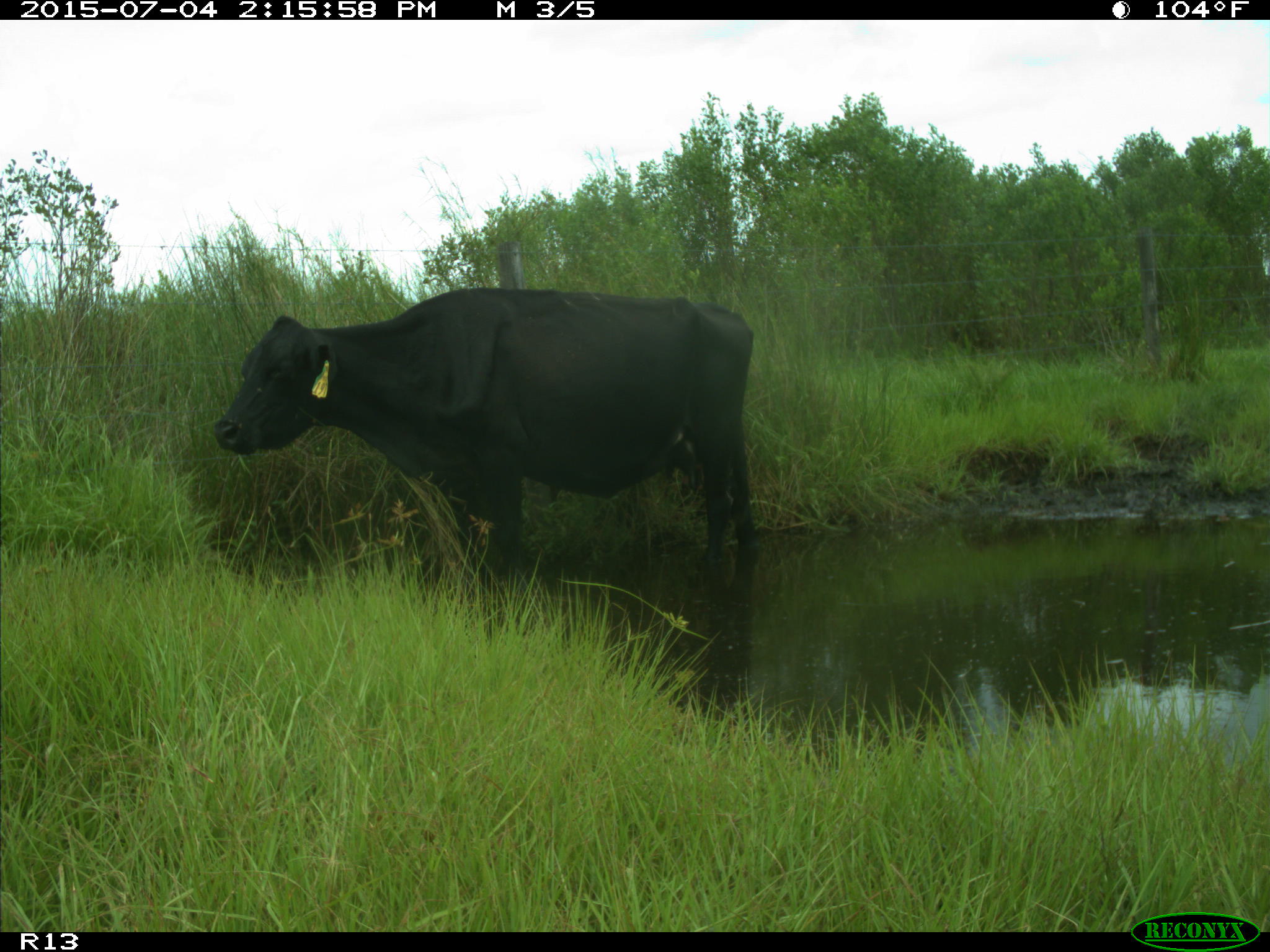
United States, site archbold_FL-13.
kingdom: Animalia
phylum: Chordata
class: Mammalia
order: Artiodactyla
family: Bovidae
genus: Bos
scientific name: Bos taurus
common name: domestic cow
Bos taurus (domestic cow).